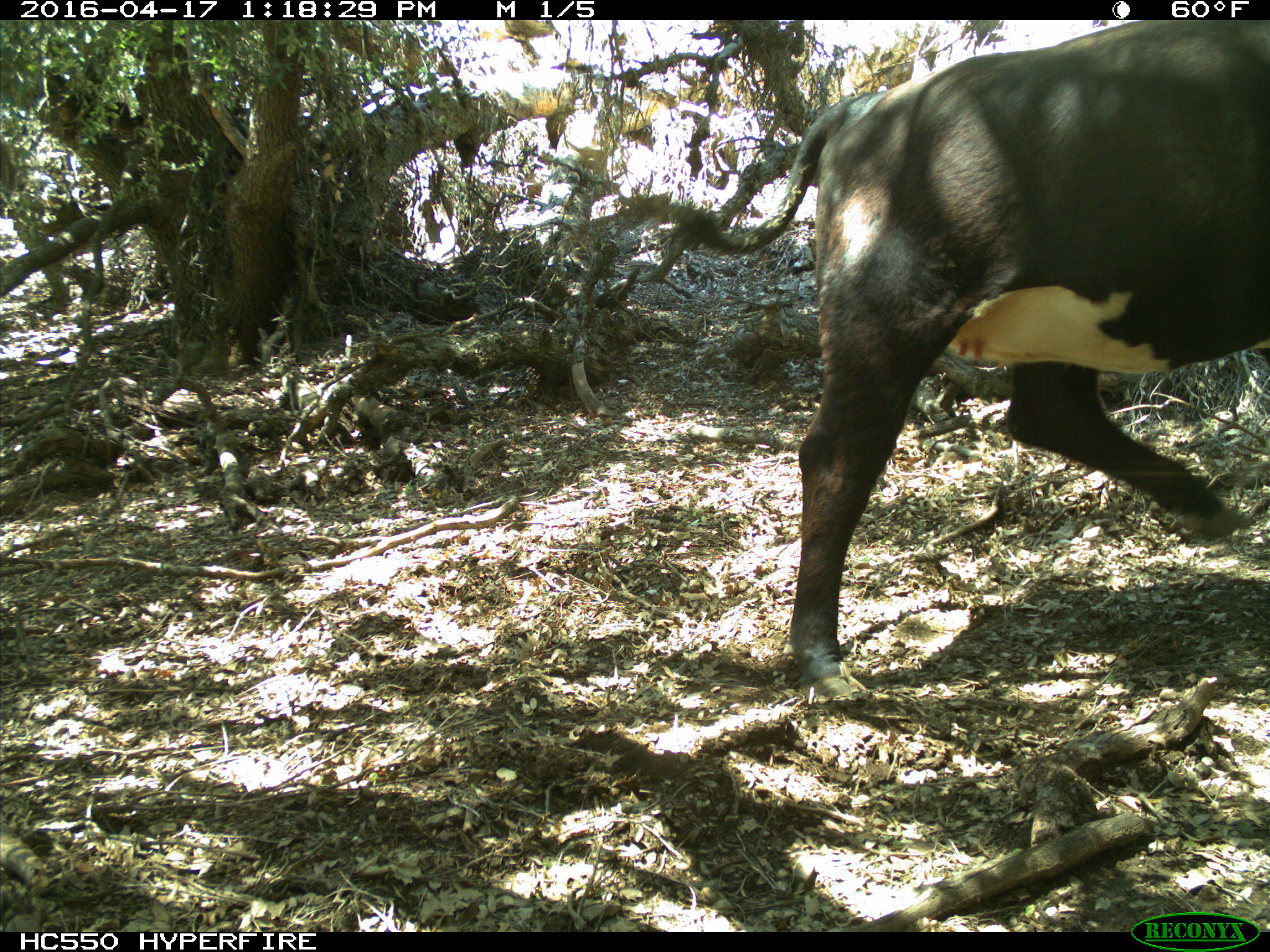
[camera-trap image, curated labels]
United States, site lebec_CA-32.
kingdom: Animalia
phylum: Chordata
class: Mammalia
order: Artiodactyla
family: Bovidae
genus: Bos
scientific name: Bos taurus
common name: domestic cow